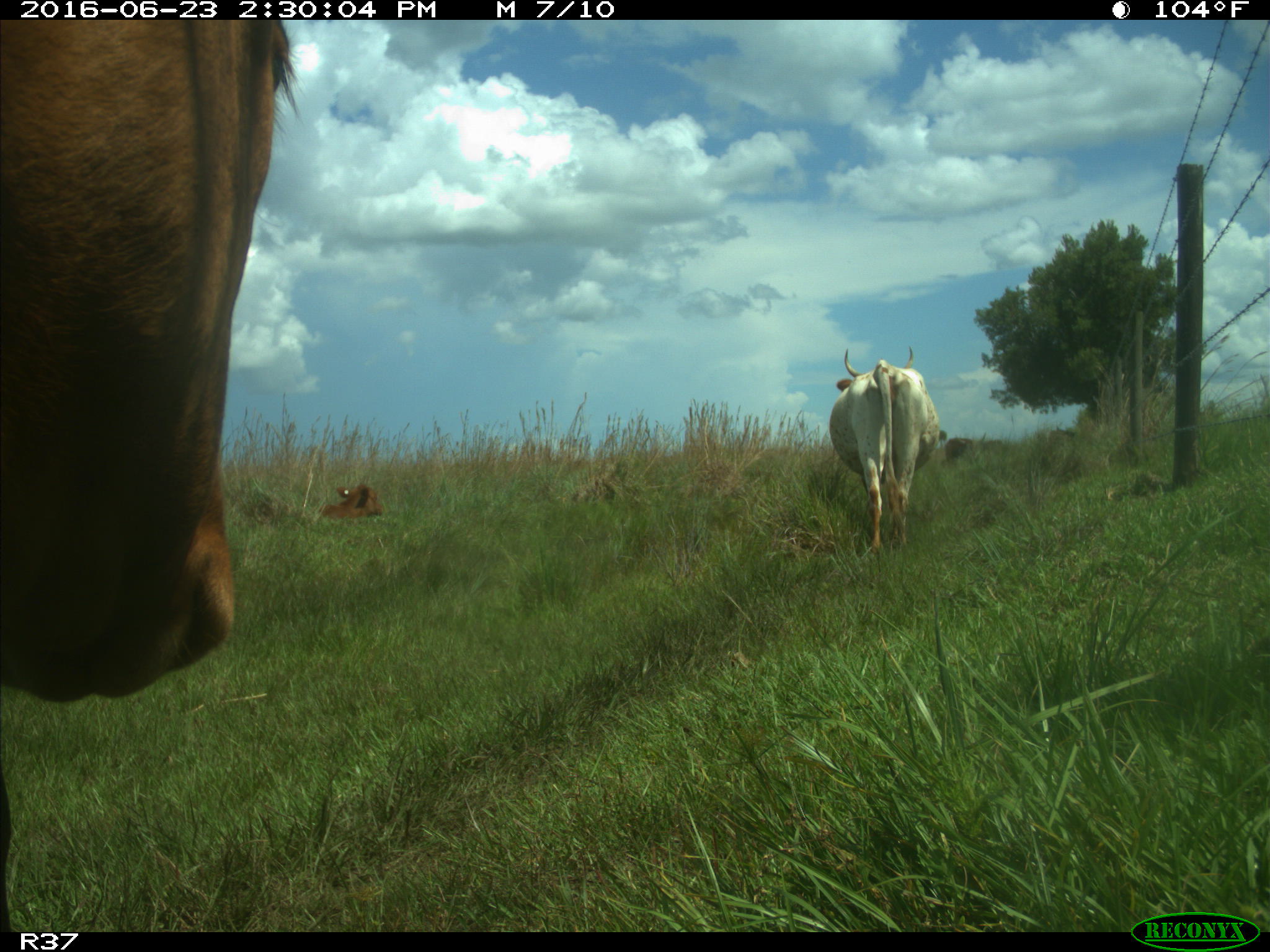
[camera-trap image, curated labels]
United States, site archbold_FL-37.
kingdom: Animalia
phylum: Chordata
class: Mammalia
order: Artiodactyla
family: Bovidae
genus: Bos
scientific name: Bos taurus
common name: domestic cow